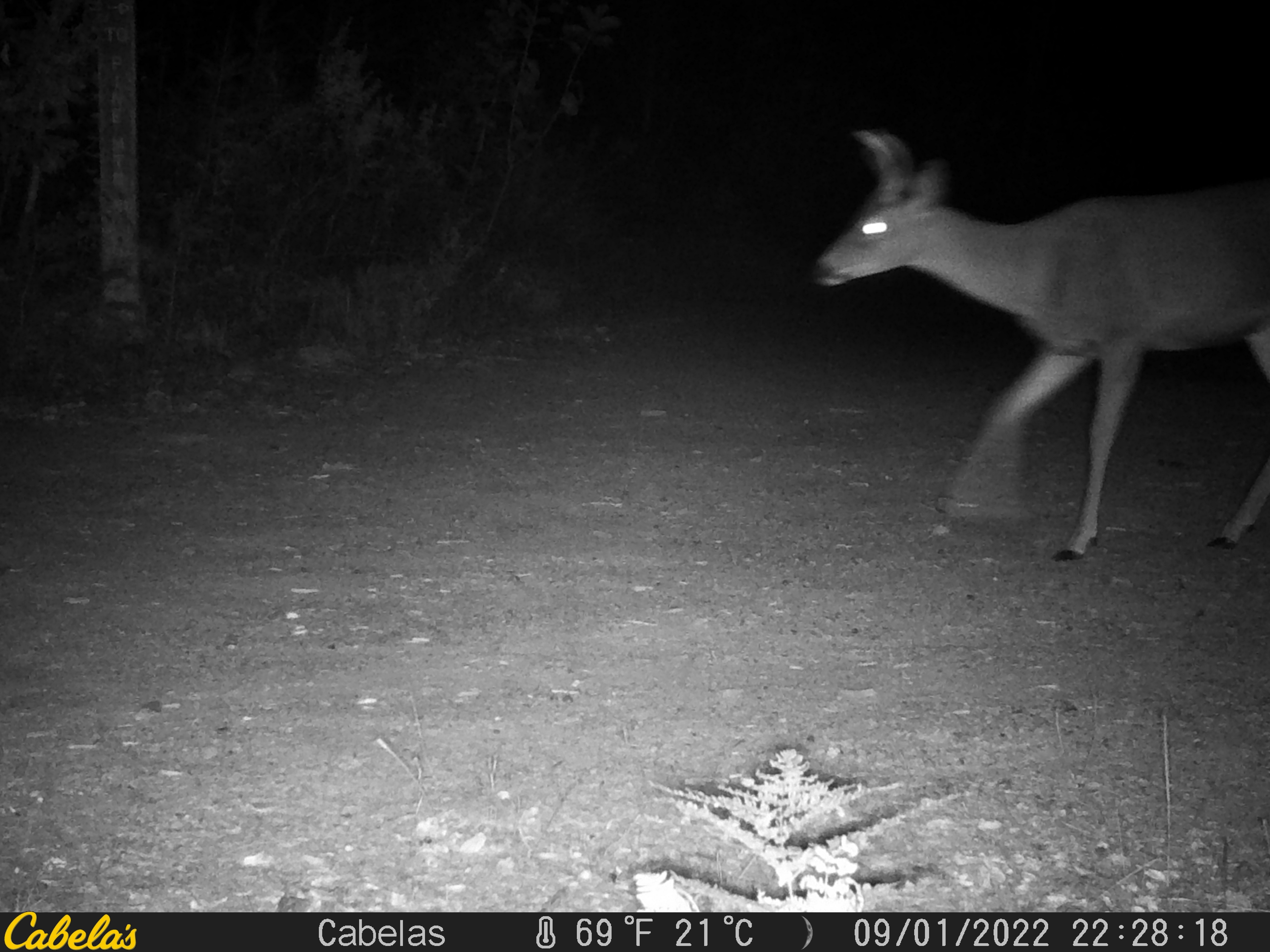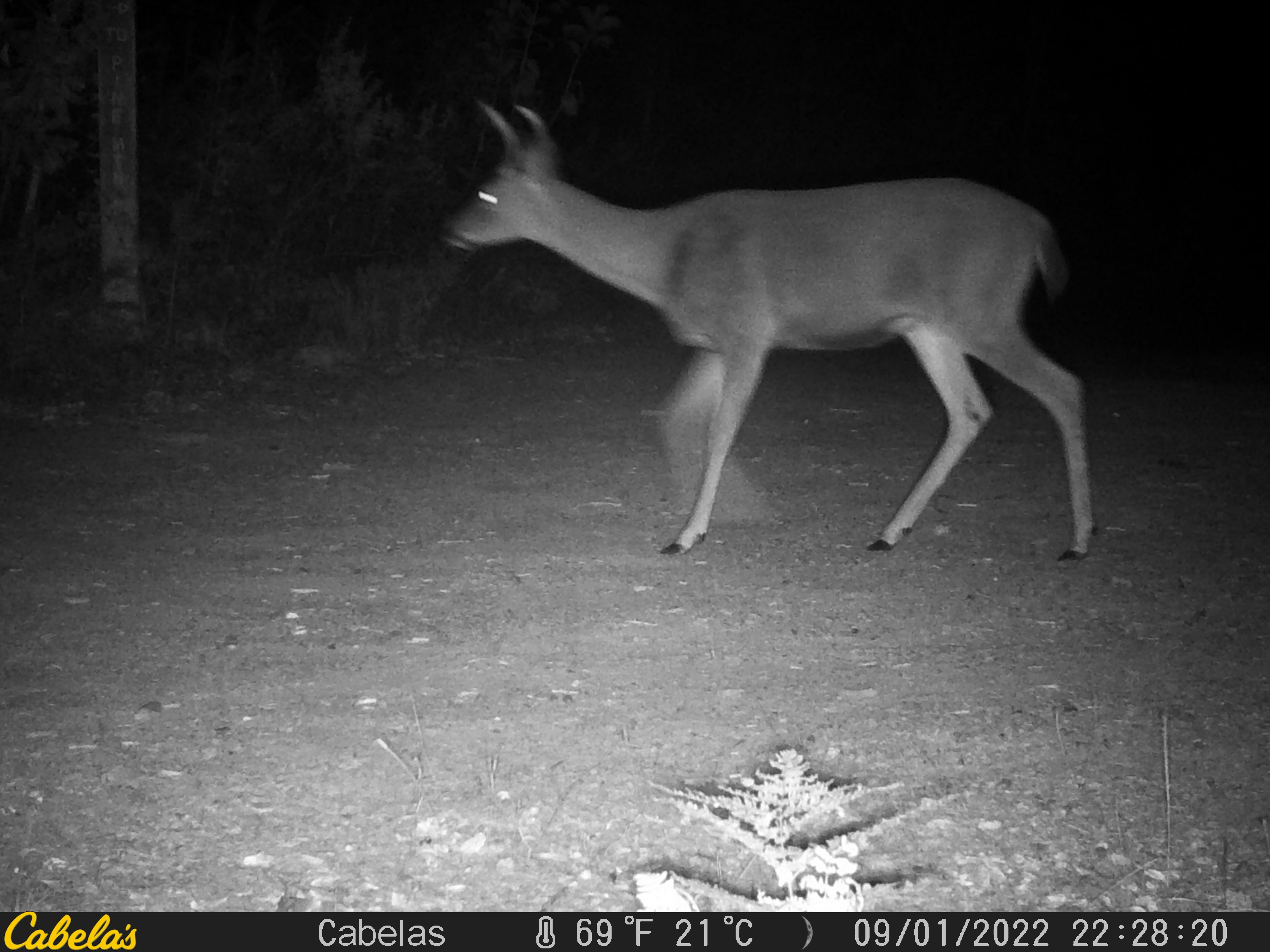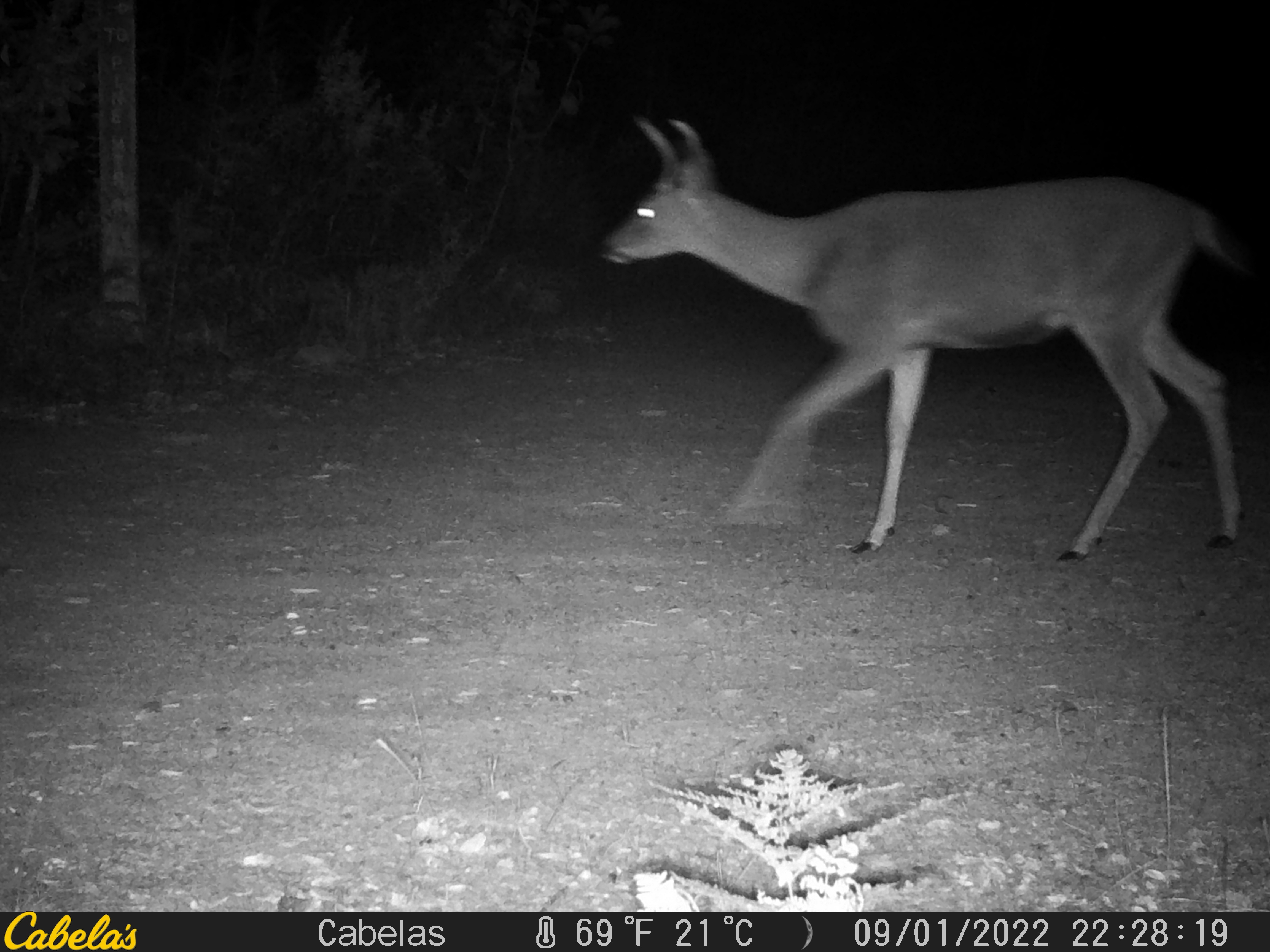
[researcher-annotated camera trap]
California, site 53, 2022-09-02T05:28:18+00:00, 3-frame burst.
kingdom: Animalia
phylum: Chordata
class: Mammalia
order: Artiodactyla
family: Cervidae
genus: Odocoileus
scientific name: Odocoileus hemionus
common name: mule deer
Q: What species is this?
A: Mule deer (Odocoileus hemionus).